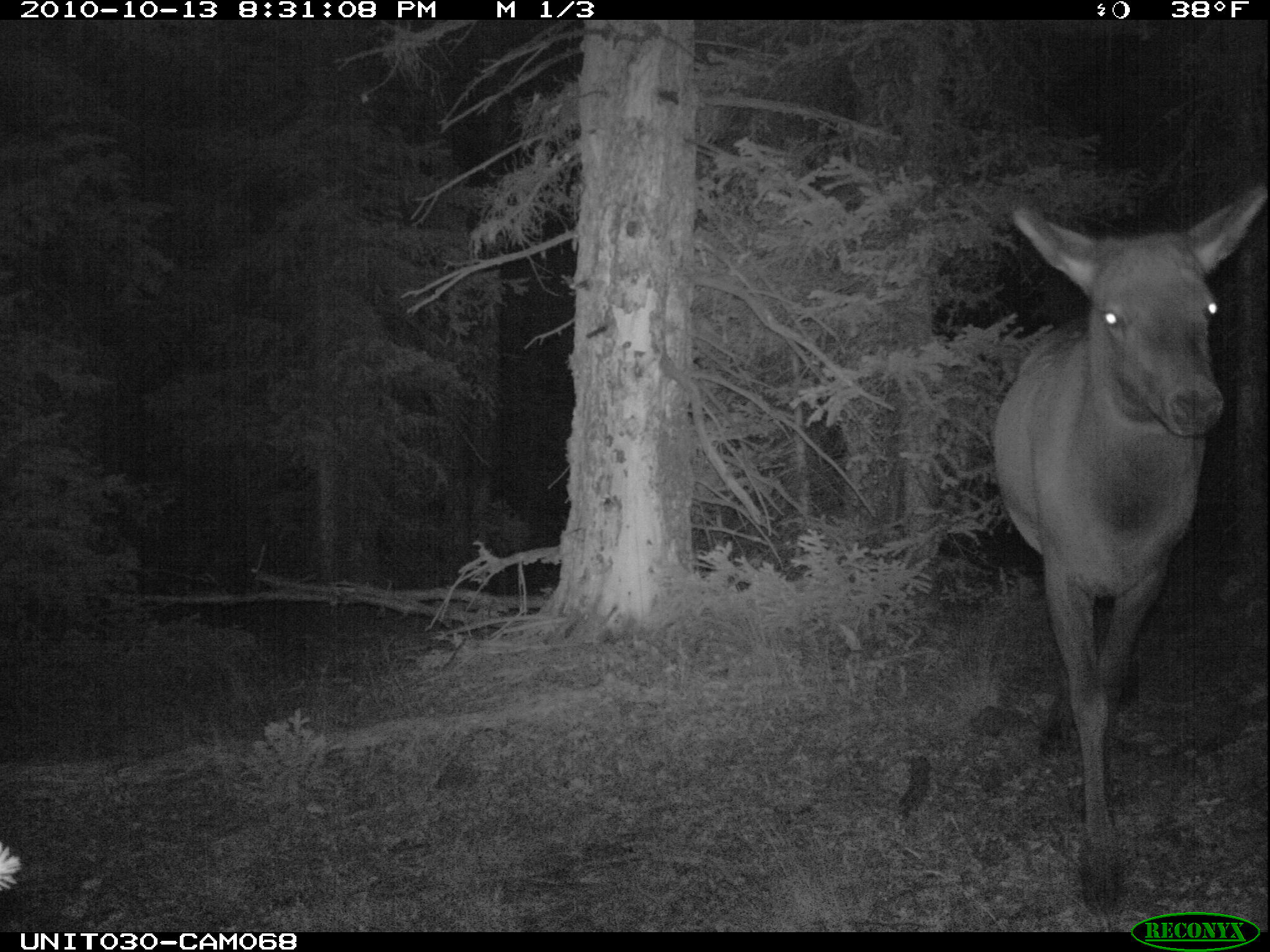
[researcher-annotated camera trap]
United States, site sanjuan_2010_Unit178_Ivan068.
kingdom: Animalia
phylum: Chordata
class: Mammalia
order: Artiodactyla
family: Cervidae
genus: Cervus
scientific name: Cervus elaphus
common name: red deer